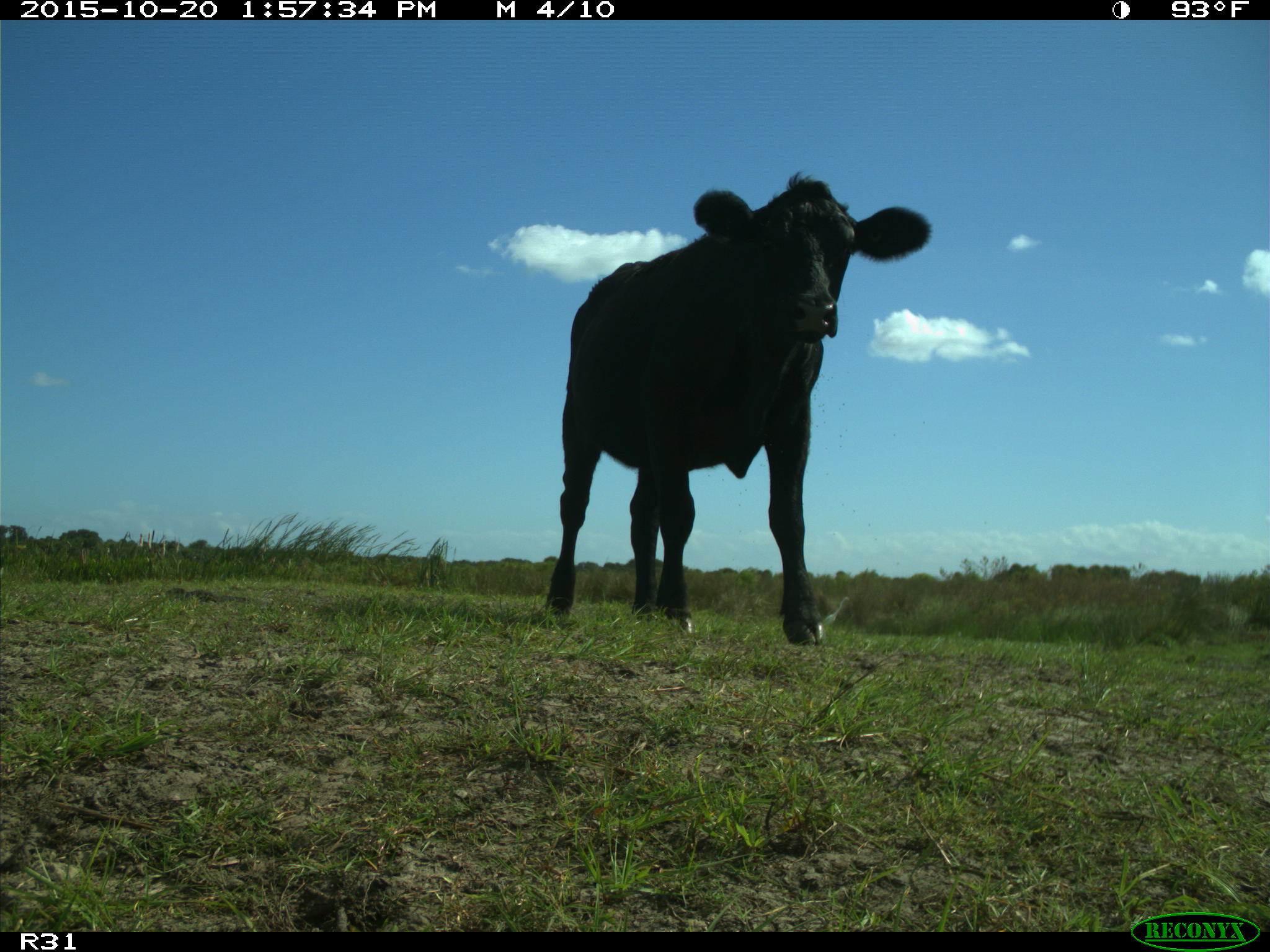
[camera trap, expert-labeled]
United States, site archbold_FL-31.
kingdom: Animalia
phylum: Chordata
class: Mammalia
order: Artiodactyla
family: Bovidae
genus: Bos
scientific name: Bos taurus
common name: domestic cow